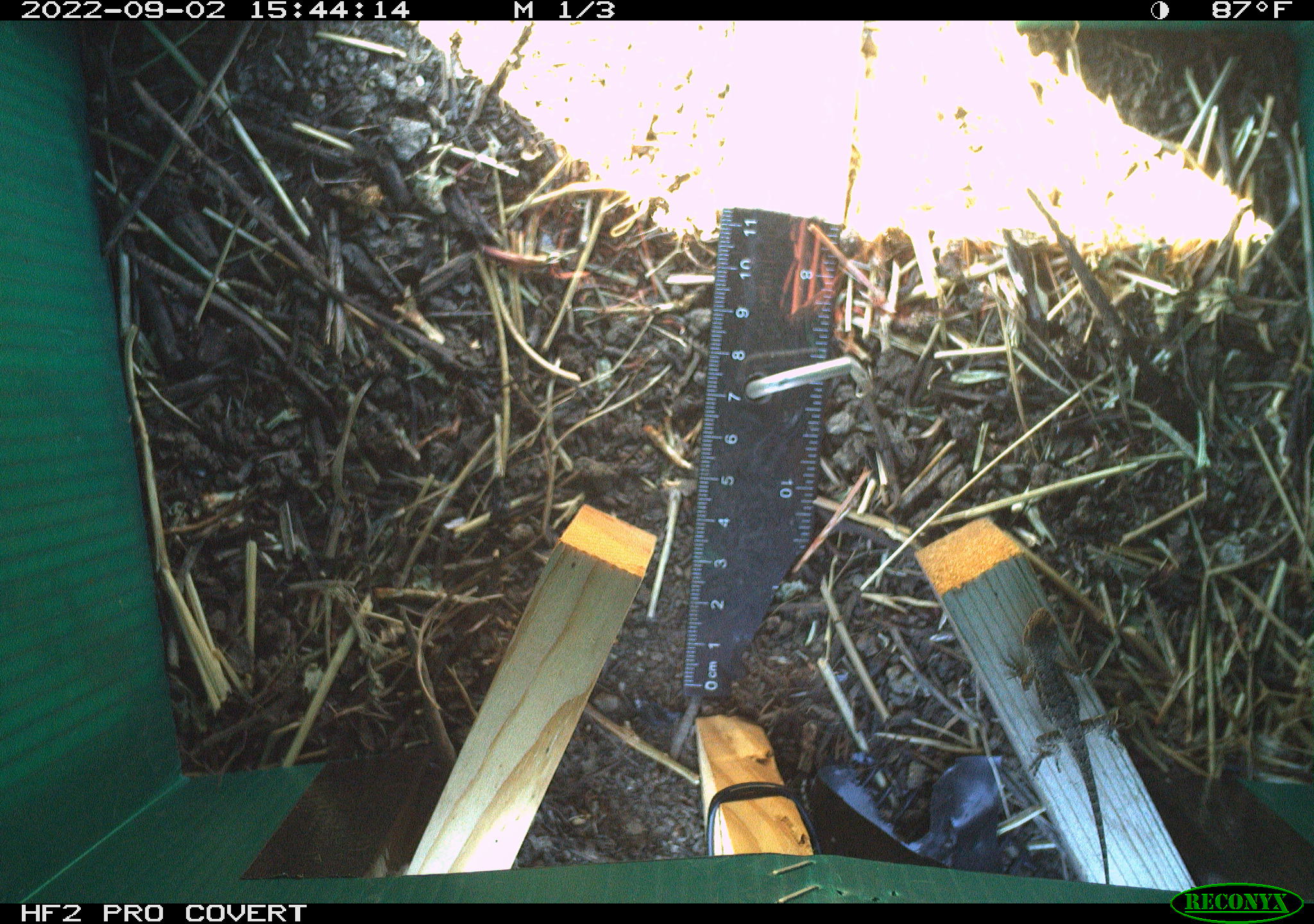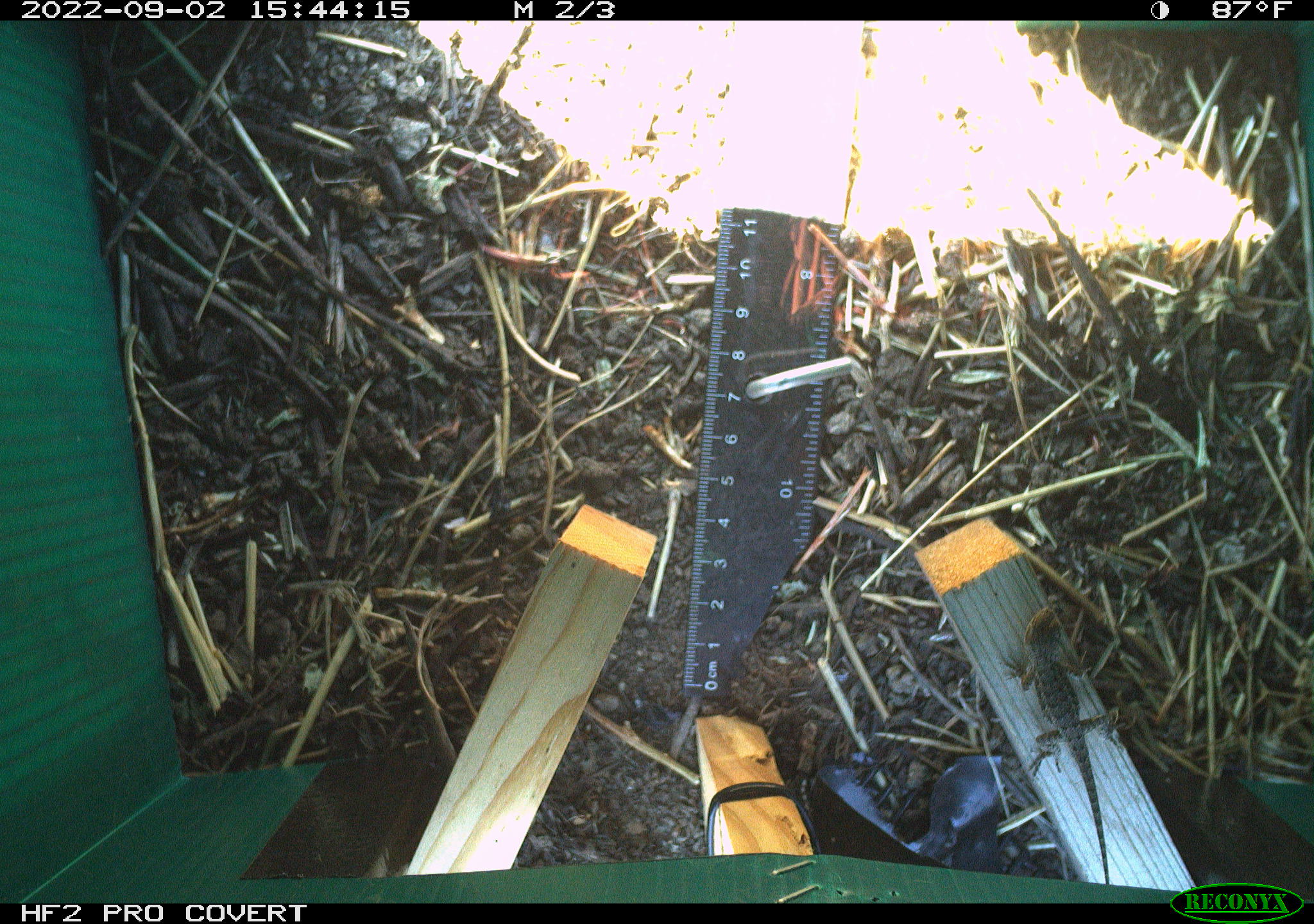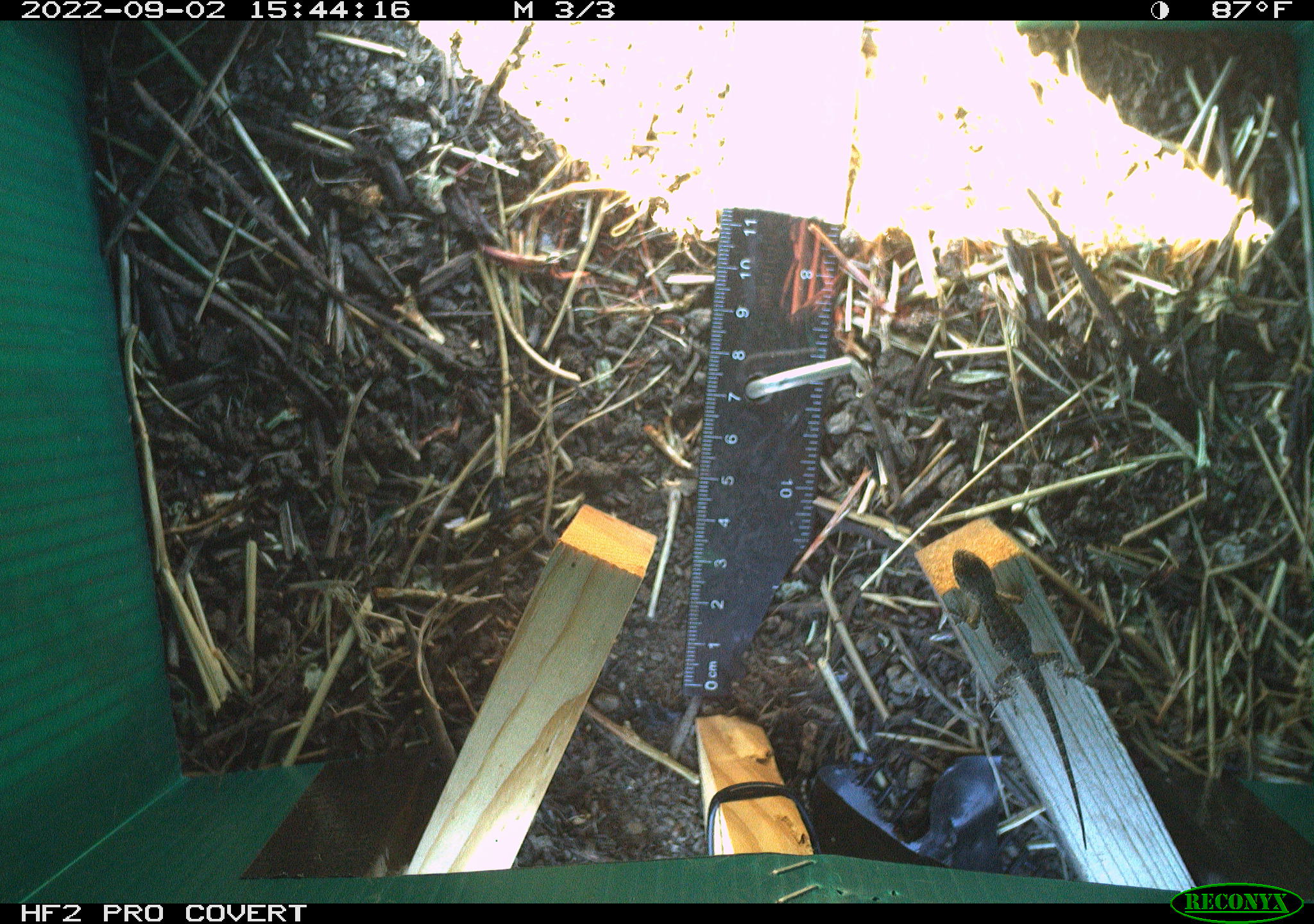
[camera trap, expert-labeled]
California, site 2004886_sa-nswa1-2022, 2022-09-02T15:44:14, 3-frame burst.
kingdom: Animalia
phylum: Chordata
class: Reptilia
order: Squamata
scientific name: Squamata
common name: lizards and snakes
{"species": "lizards and snakes (Squamata)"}